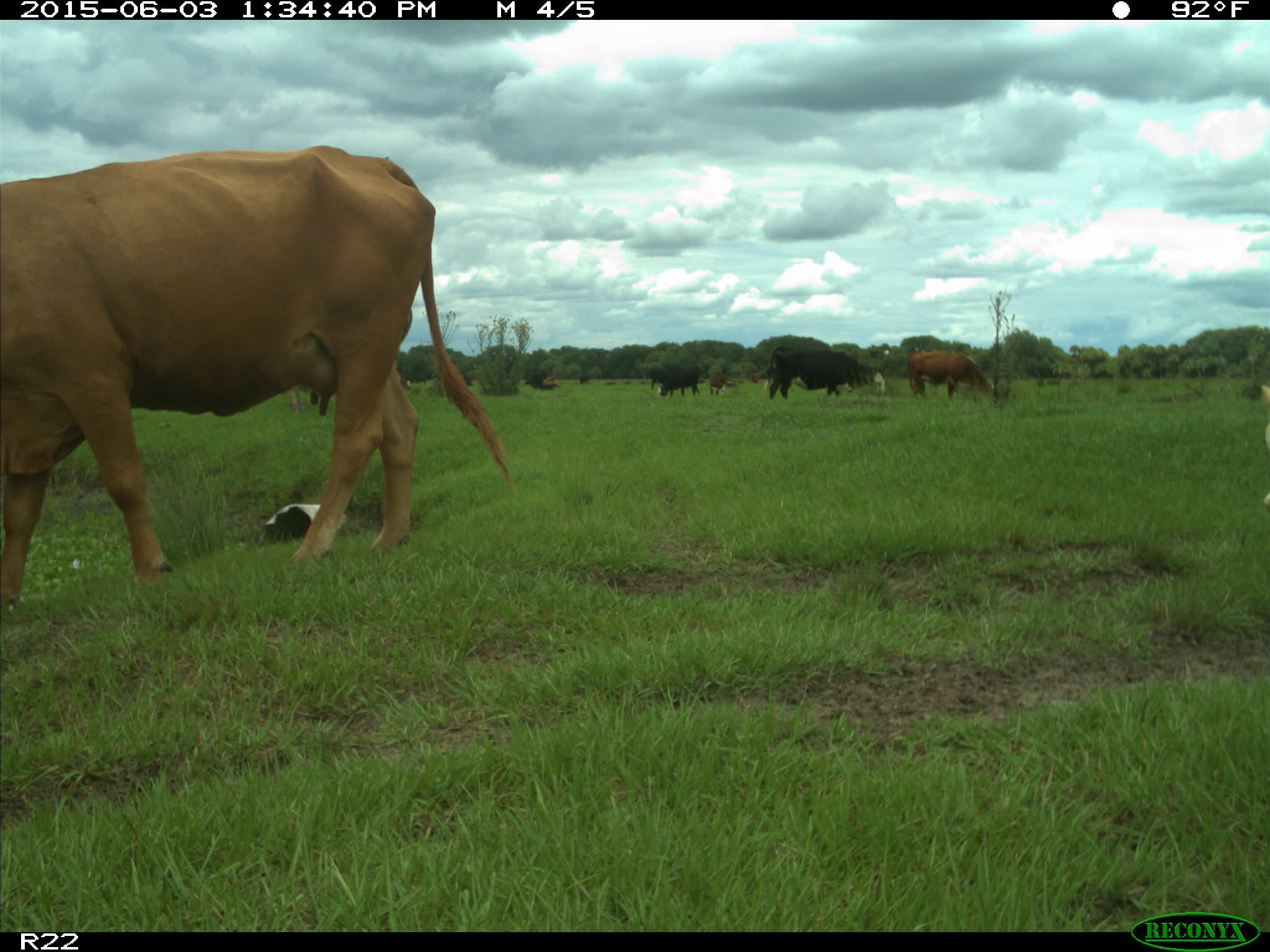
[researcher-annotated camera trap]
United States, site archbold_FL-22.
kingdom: Animalia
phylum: Chordata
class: Mammalia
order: Artiodactyla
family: Bovidae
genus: Bos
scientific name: Bos taurus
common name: domestic cow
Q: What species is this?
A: Bos taurus (domestic cow).